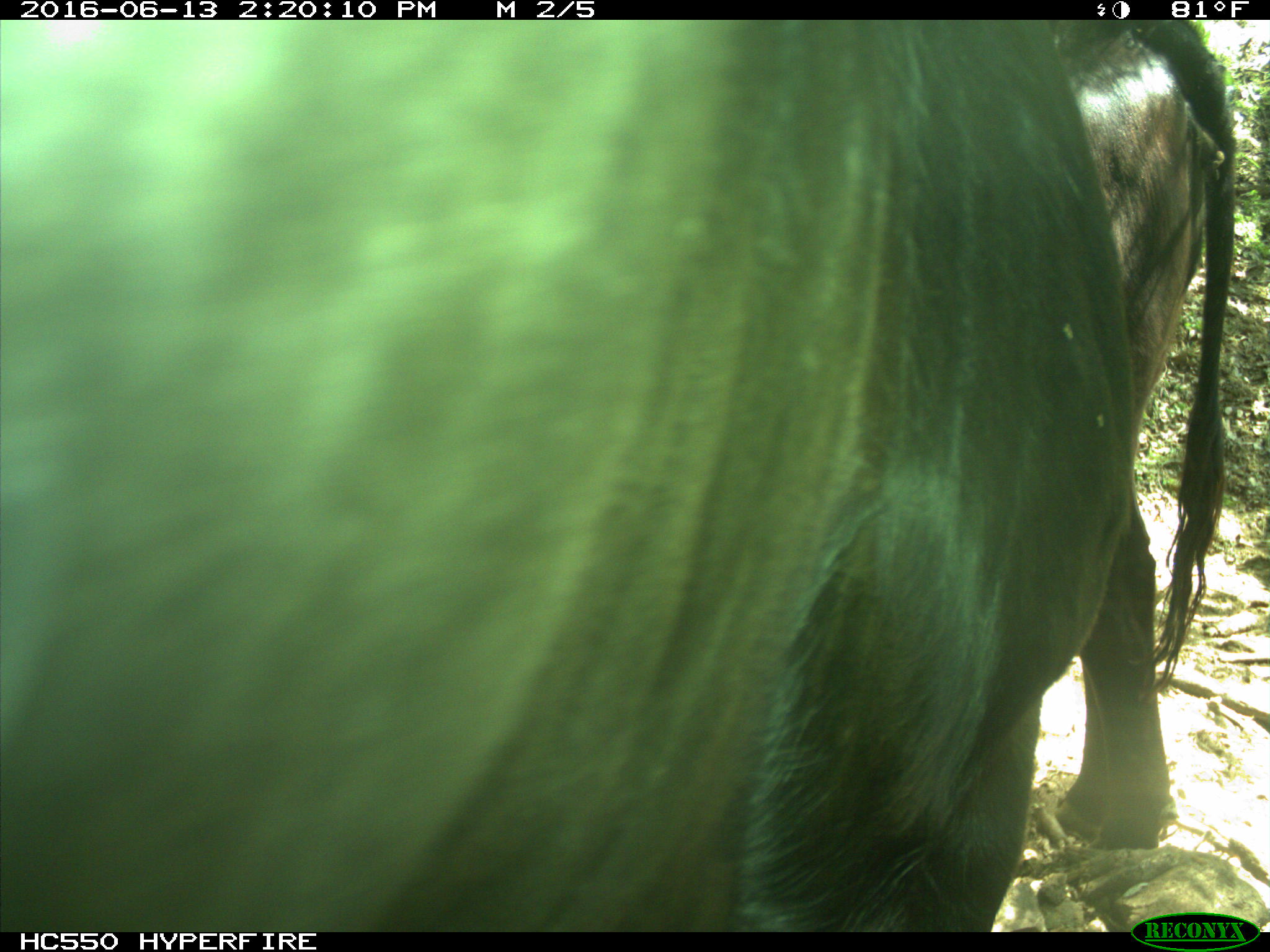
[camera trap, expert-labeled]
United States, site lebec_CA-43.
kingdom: Animalia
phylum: Chordata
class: Mammalia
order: Artiodactyla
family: Bovidae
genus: Bos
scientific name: Bos taurus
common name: domestic cow